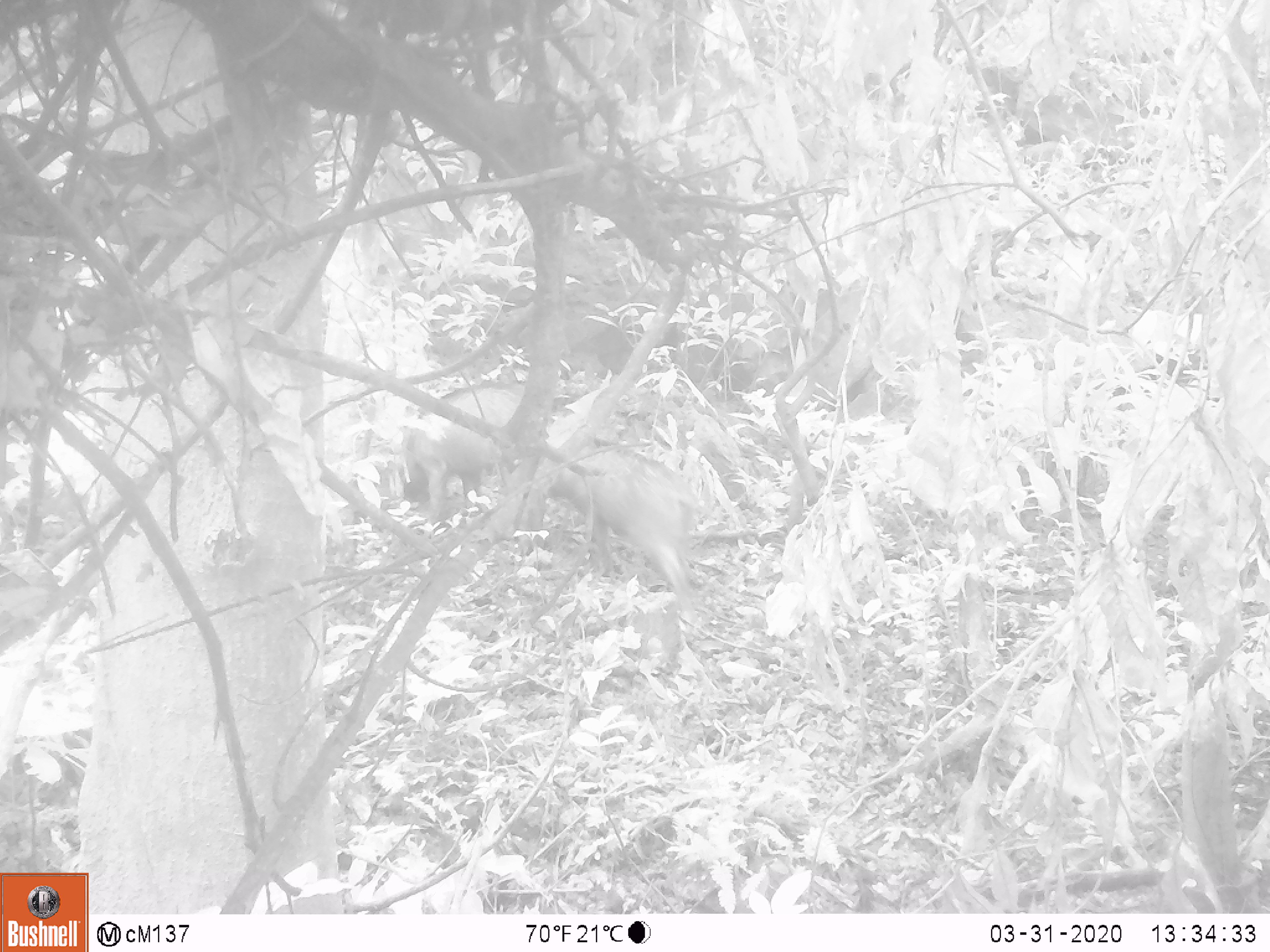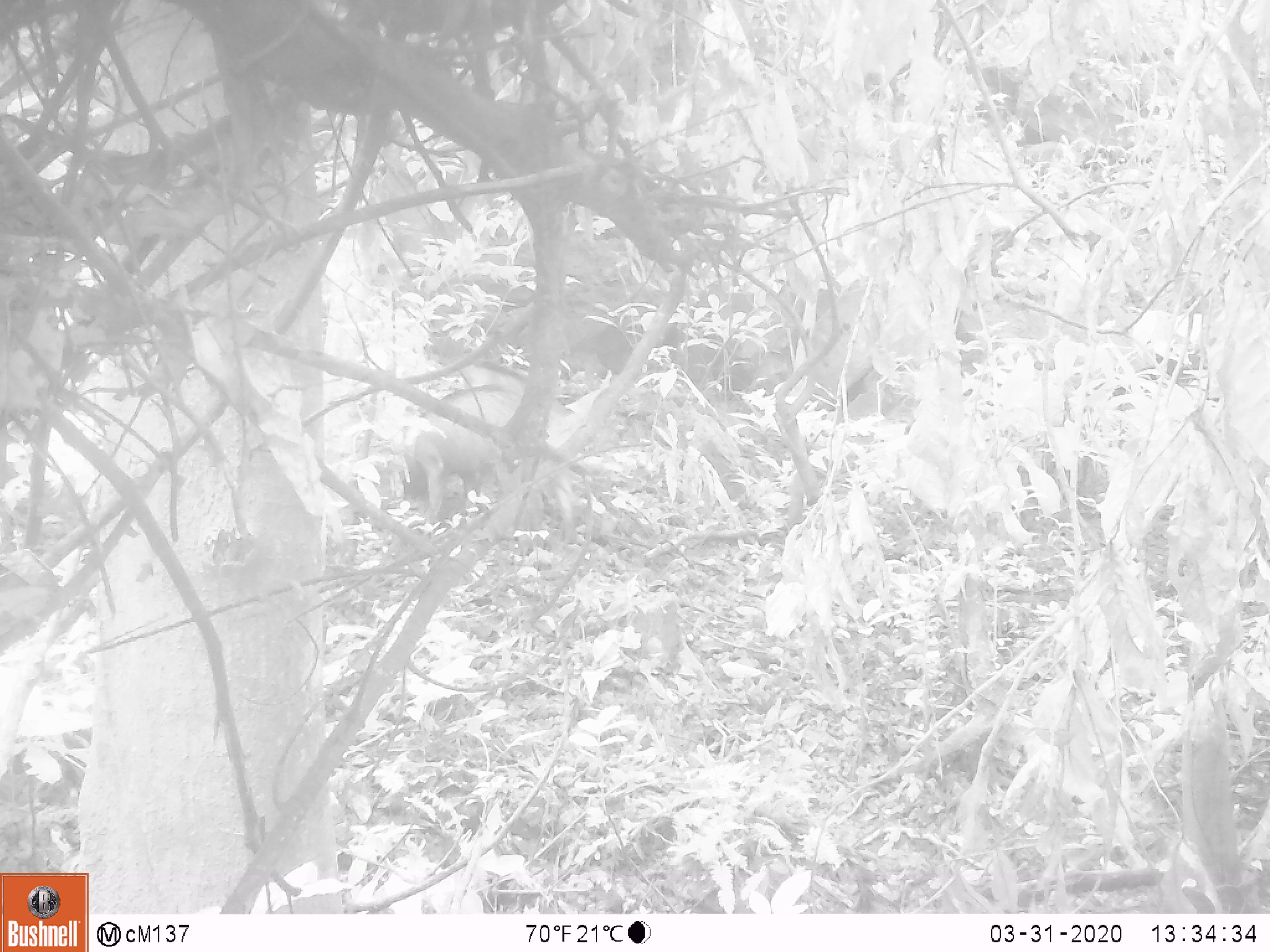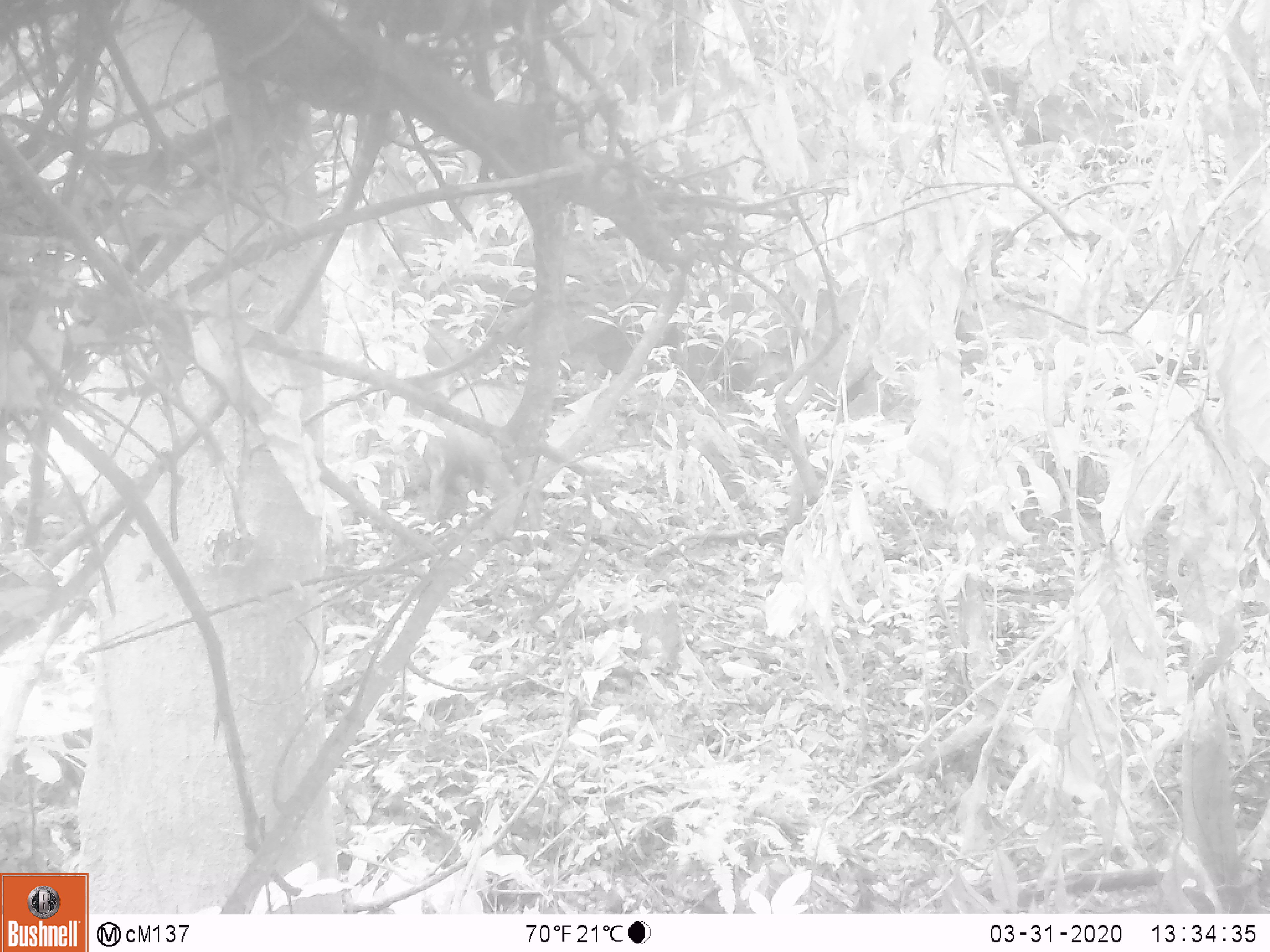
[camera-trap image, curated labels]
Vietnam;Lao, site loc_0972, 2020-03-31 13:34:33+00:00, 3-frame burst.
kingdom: Animalia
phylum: Chordata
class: Mammalia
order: Artiodactyla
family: Suidae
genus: Sus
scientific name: Sus scrofa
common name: eurasian wild pig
Eurasian wild pig (Sus scrofa). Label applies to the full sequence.